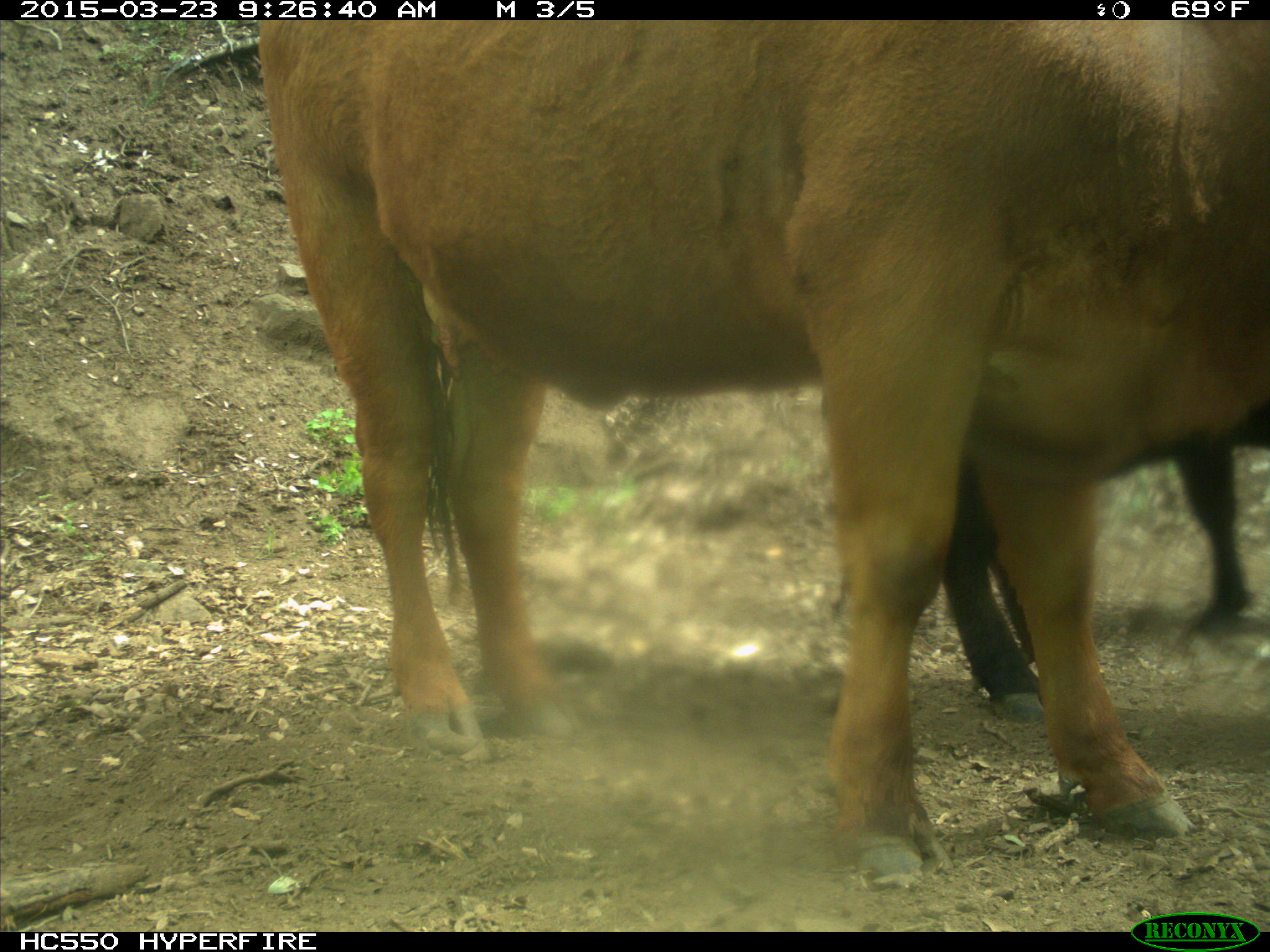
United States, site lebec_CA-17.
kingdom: Animalia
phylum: Chordata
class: Mammalia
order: Artiodactyla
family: Bovidae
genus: Bos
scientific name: Bos taurus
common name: domestic cow